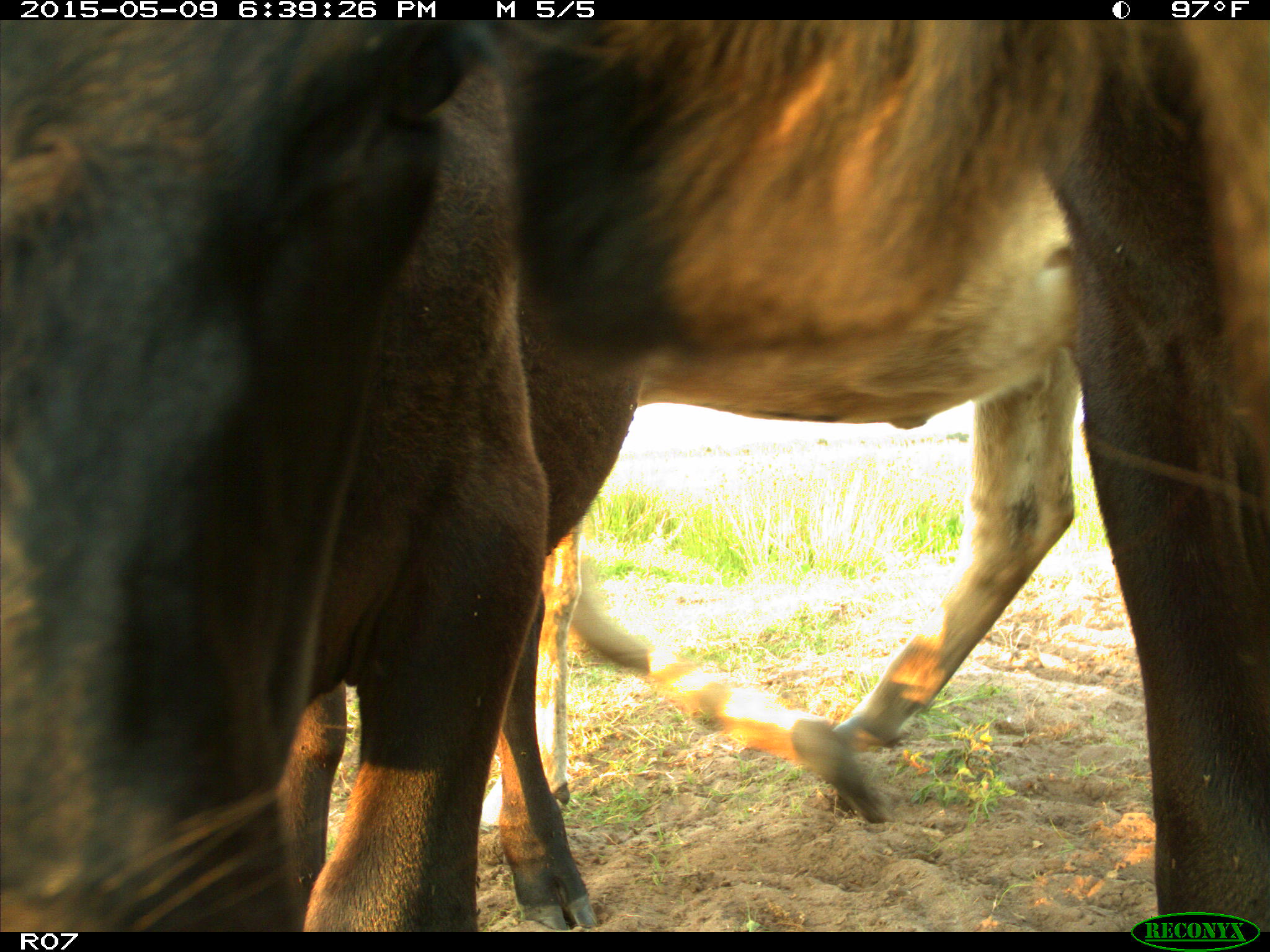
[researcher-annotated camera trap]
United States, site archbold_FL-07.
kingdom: Animalia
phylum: Chordata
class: Mammalia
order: Artiodactyla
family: Bovidae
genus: Bos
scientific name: Bos taurus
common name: domestic cow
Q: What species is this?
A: Bos taurus (domestic cow).